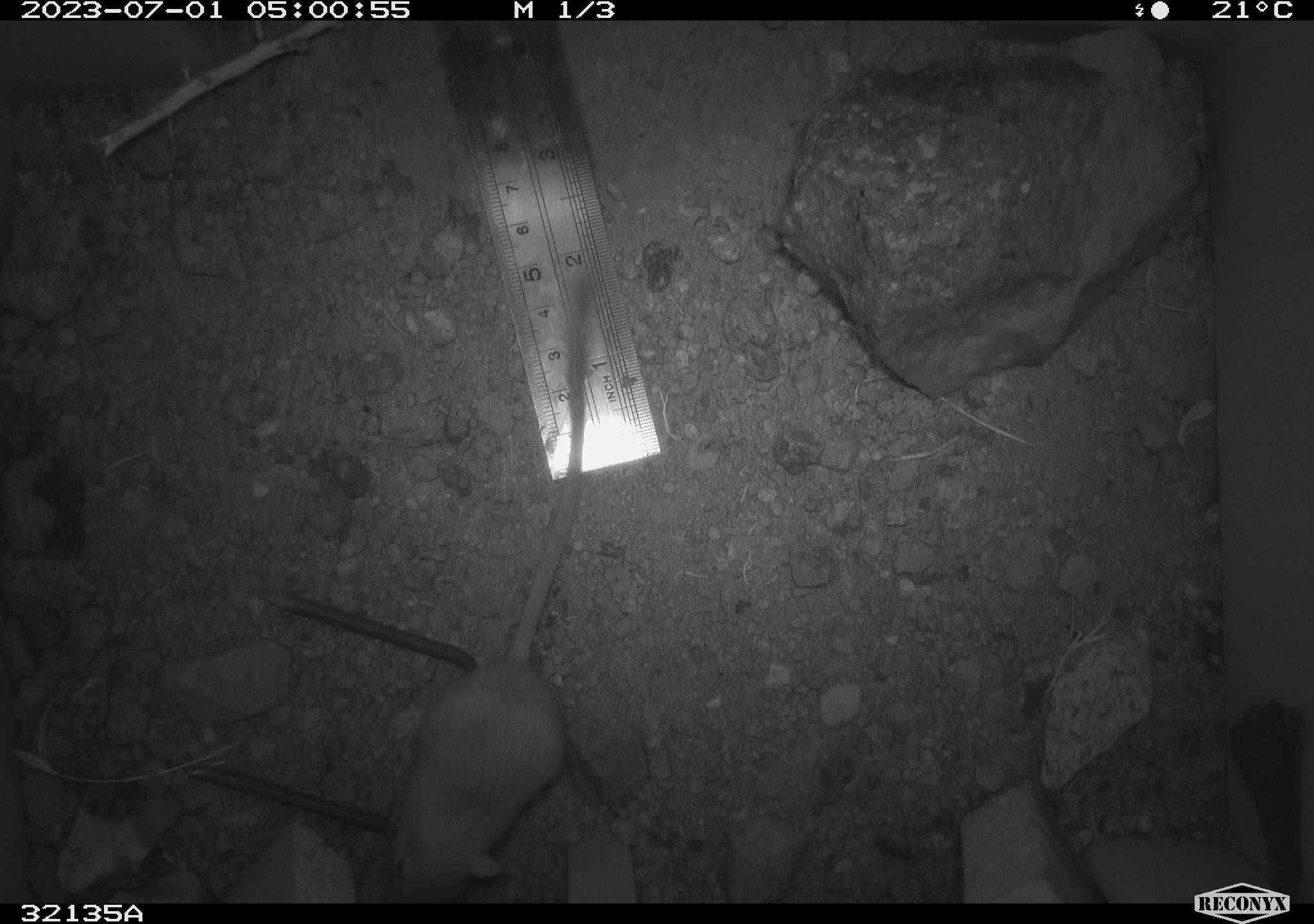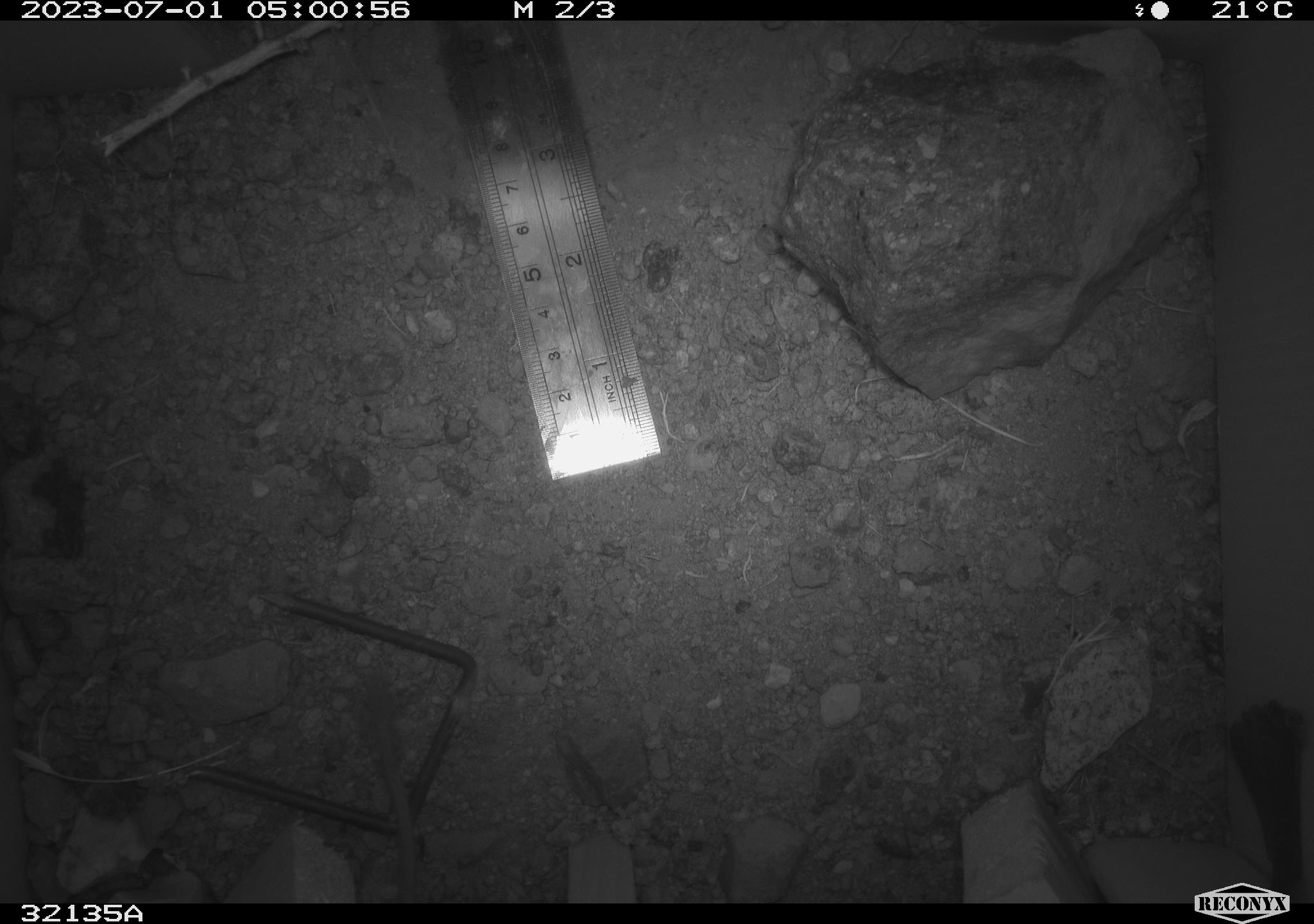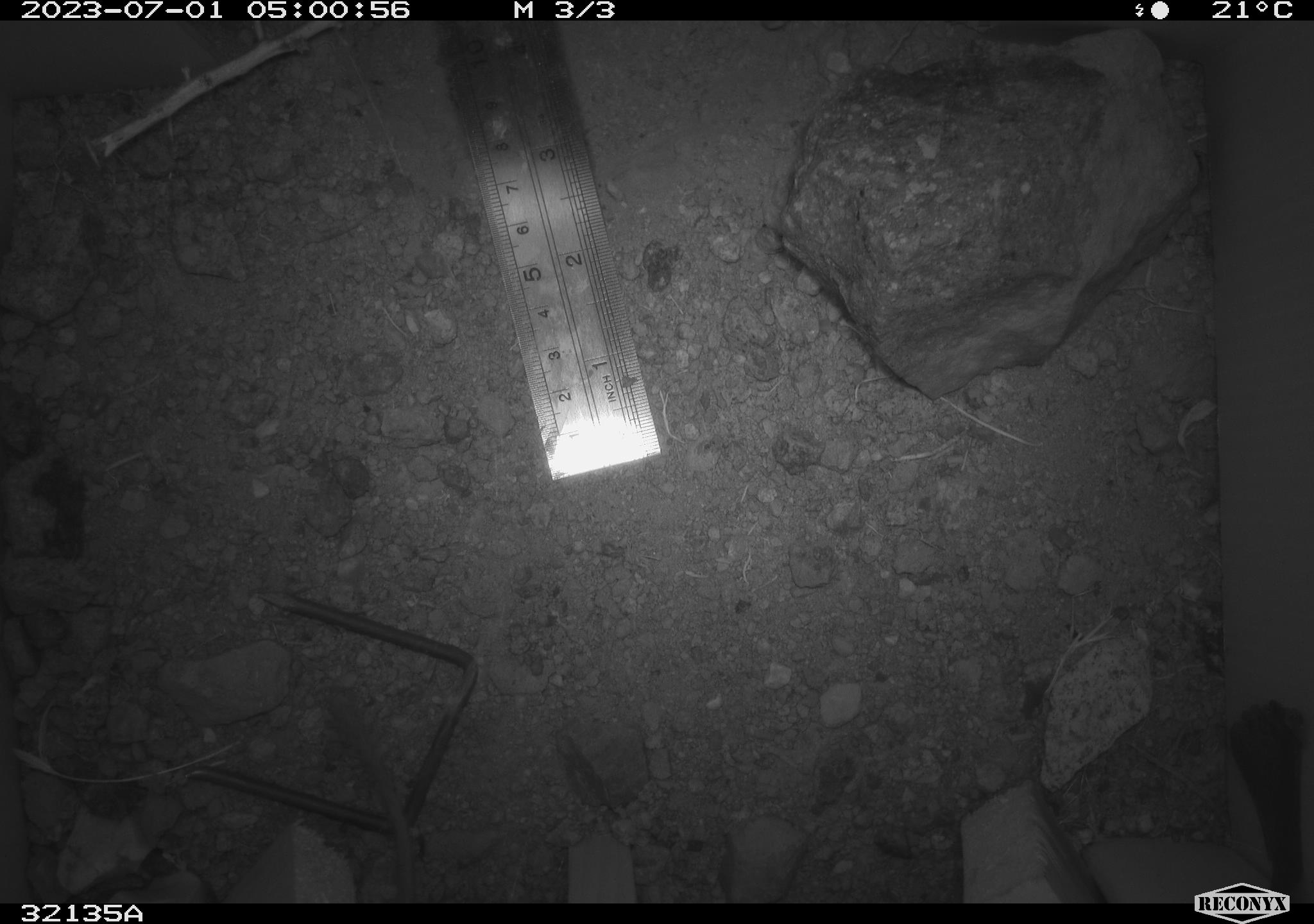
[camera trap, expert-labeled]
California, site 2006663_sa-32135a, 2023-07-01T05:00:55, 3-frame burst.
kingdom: Animalia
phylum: Chordata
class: Mammalia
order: Rodentia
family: Heteromyidae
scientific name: Heteromyidae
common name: kangaroo rats and pocket mice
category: heteromyidae family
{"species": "heteromyidae family (kangaroo rats and pocket mice) (Heteromyidae)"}